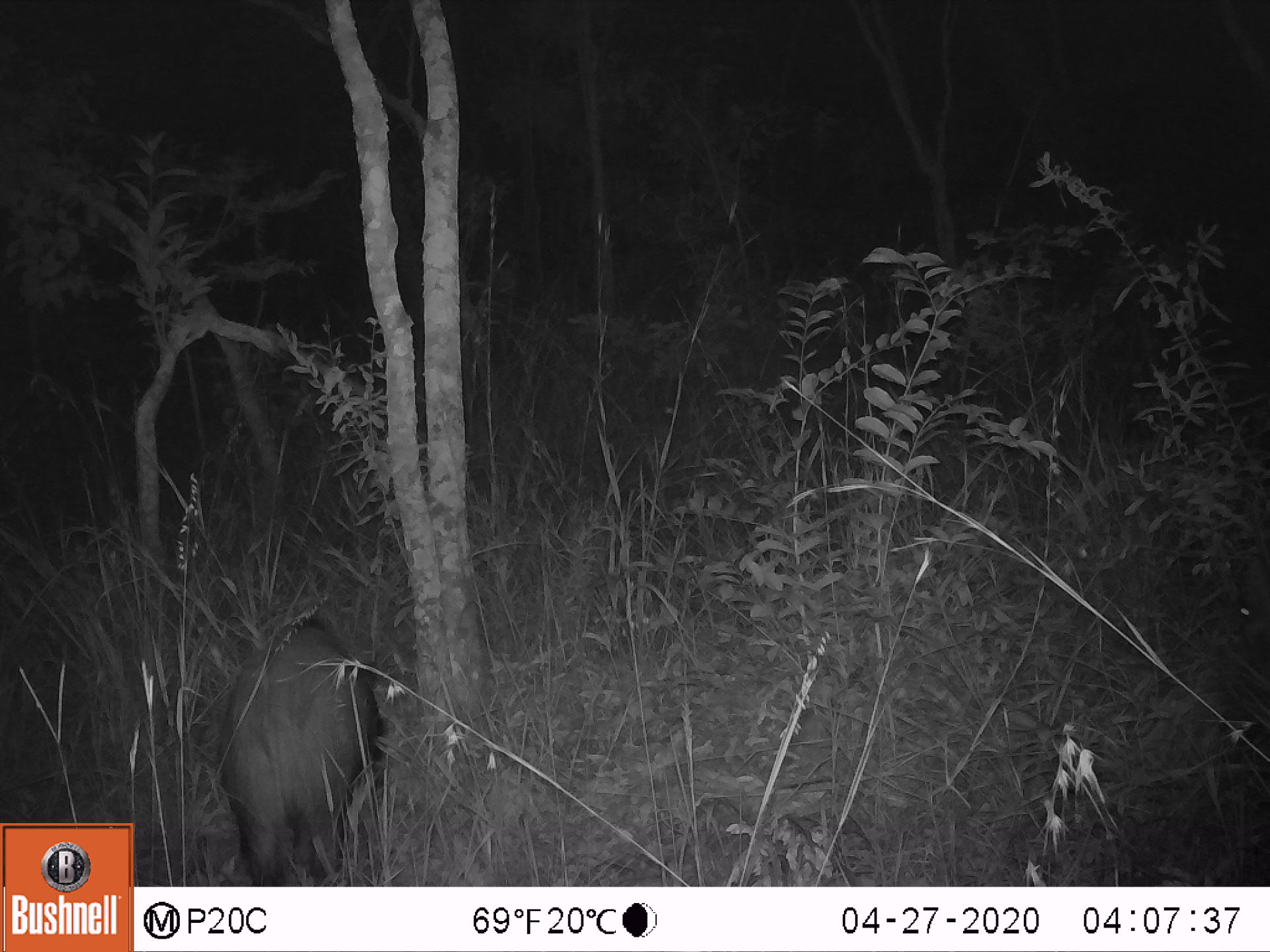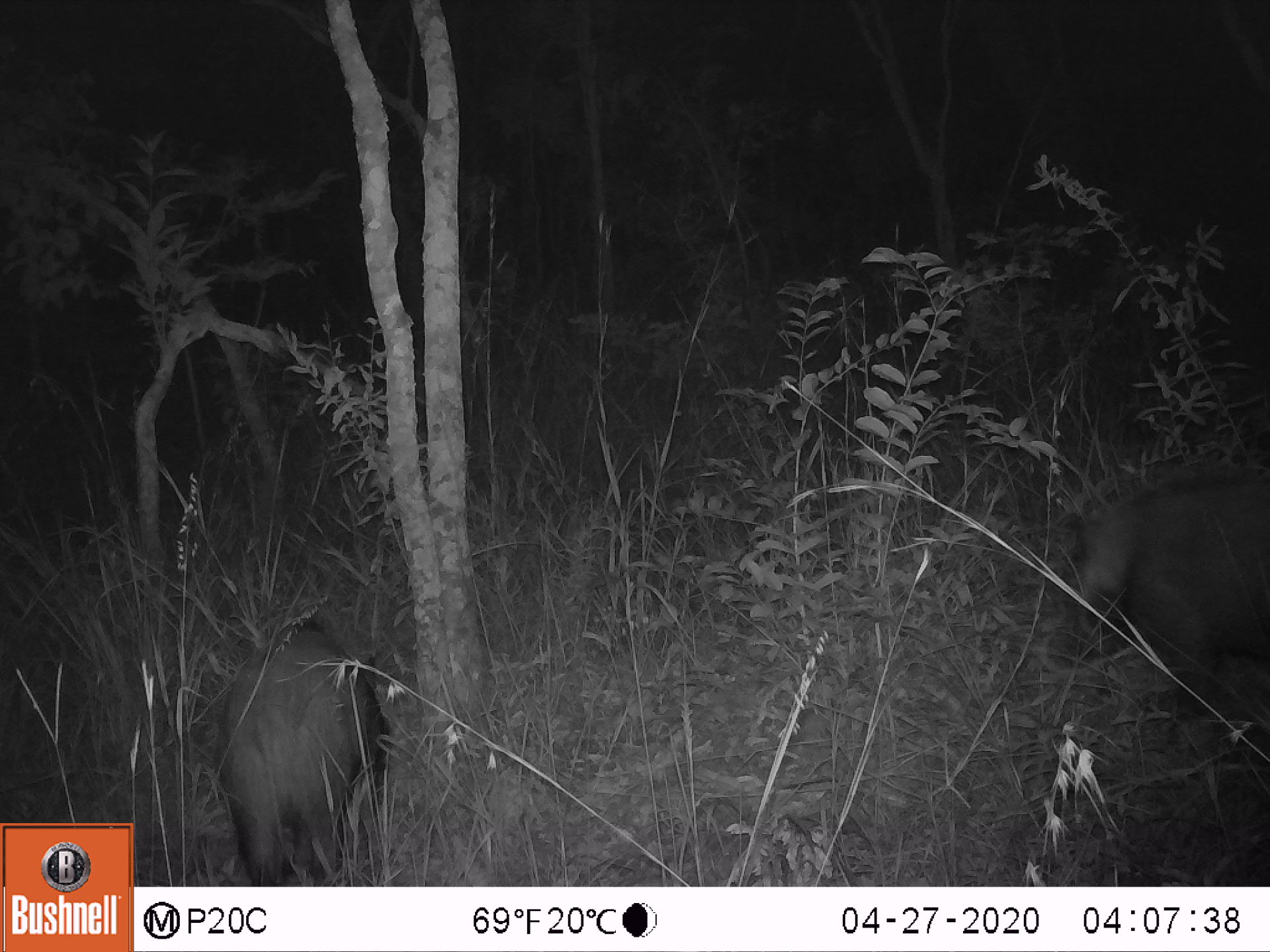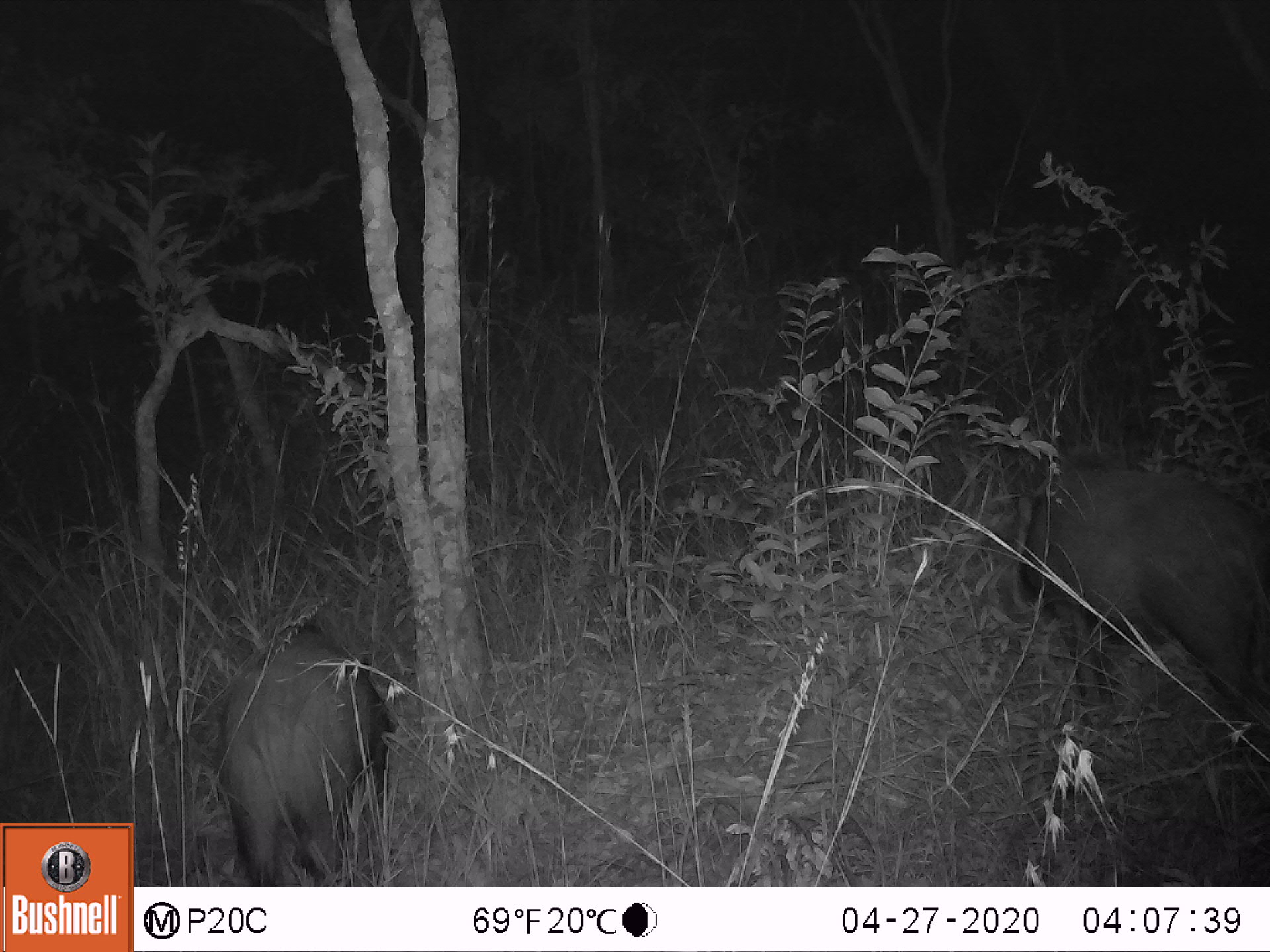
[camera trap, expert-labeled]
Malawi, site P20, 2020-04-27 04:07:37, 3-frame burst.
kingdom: Animalia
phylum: Chordata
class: Mammalia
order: Artiodactyla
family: Suidae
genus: Potamochoerus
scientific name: Potamochoerus larvatus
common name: bushpig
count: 2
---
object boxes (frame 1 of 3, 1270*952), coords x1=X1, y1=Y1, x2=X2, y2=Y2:
bushpig: x1=218, y1=613, x2=393, y2=885; x1=1227, y1=520, x2=1269, y2=680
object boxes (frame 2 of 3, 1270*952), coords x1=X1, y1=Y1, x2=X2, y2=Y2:
bushpig: x1=1063, y1=459, x2=1267, y2=735; x1=219, y1=617, x2=400, y2=883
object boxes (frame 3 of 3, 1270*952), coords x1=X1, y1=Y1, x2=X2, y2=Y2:
bushpig: x1=1017, y1=439, x2=1269, y2=763; x1=220, y1=620, x2=404, y2=883